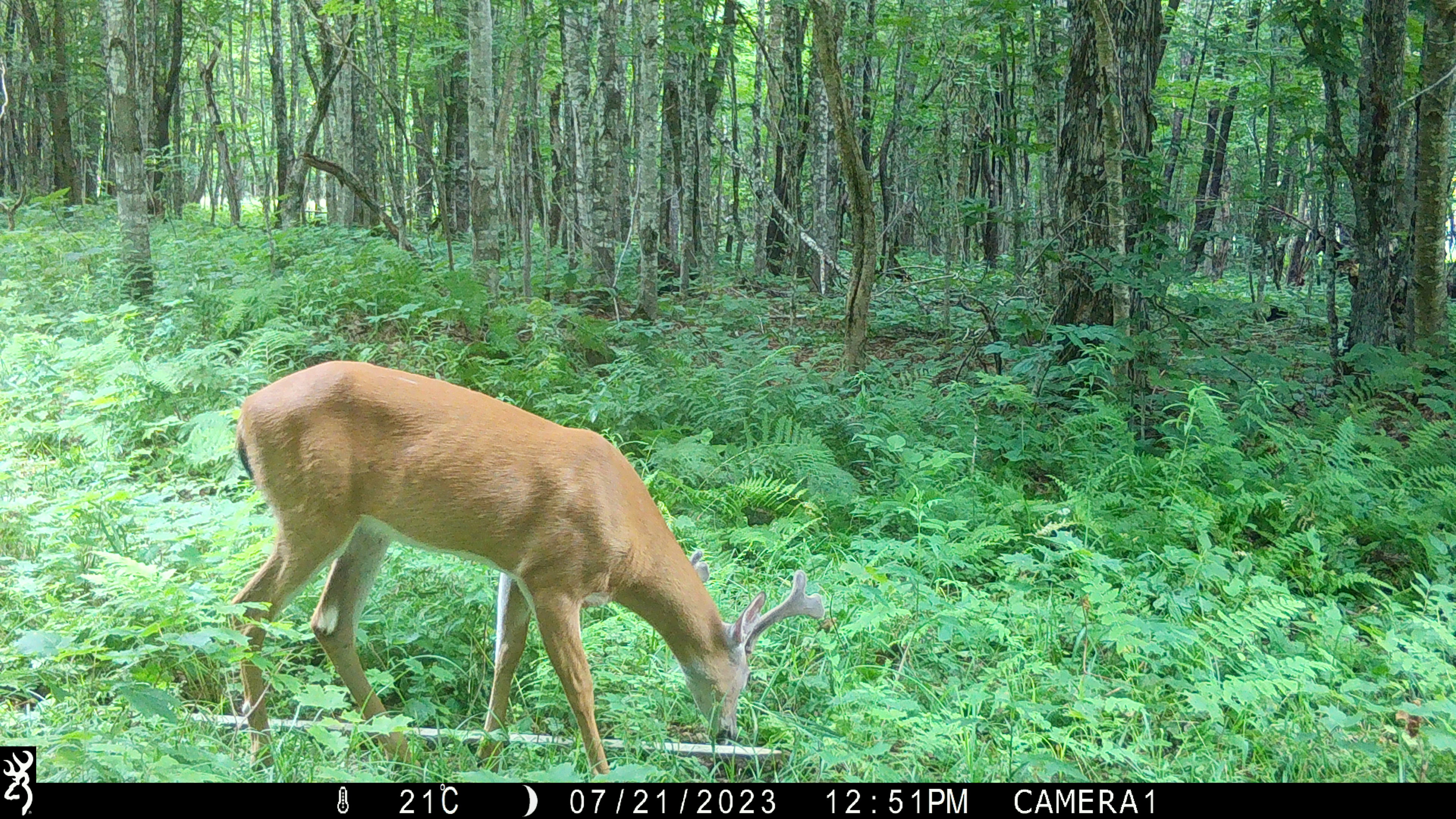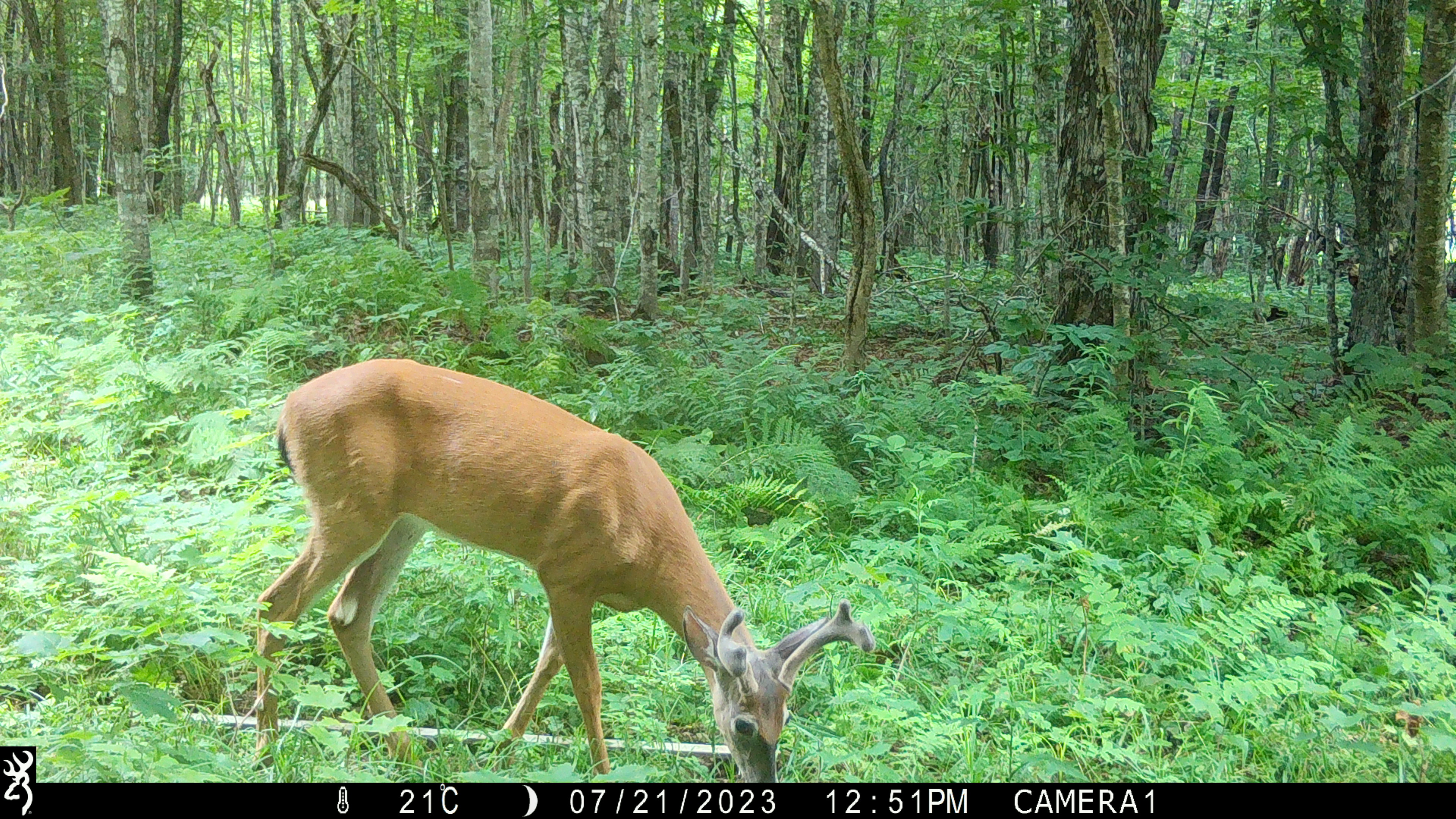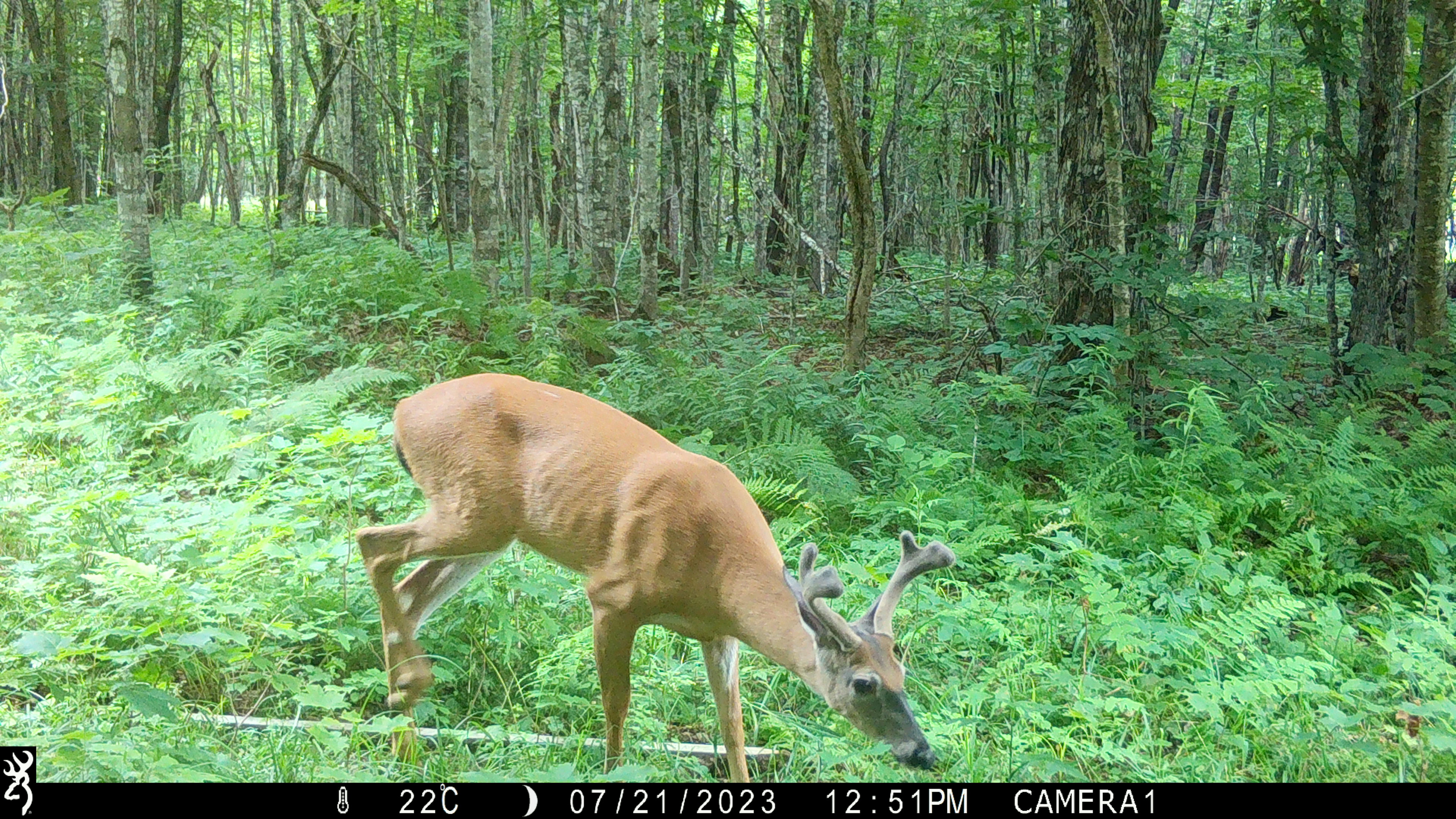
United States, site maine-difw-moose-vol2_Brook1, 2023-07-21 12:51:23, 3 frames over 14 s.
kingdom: Animalia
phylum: Chordata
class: Mammalia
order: Artiodactyla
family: Cervidae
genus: Odocoileus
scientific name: Odocoileus virginianus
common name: white-tailed deer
White-tailed deer (Odocoileus virginianus).